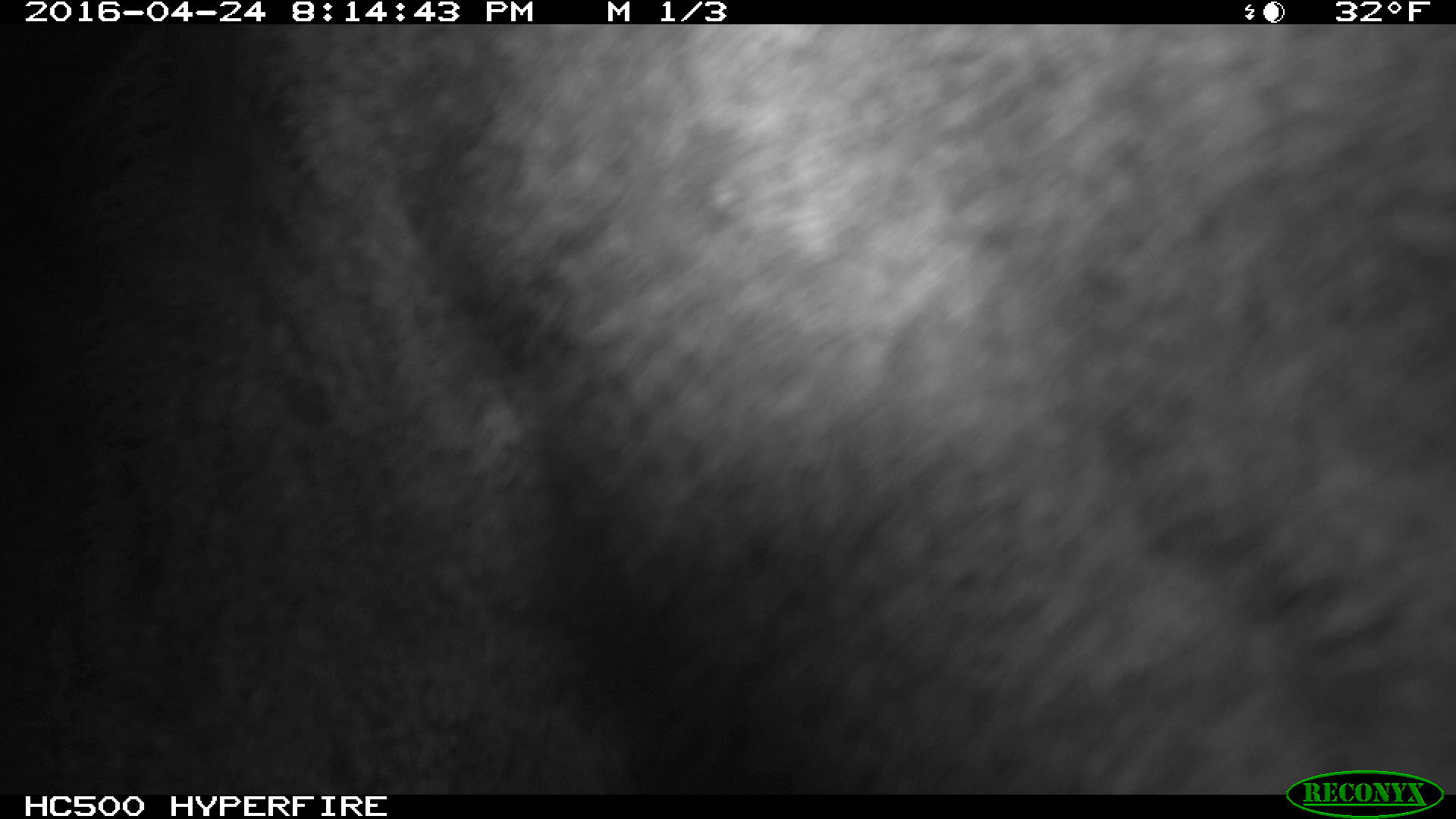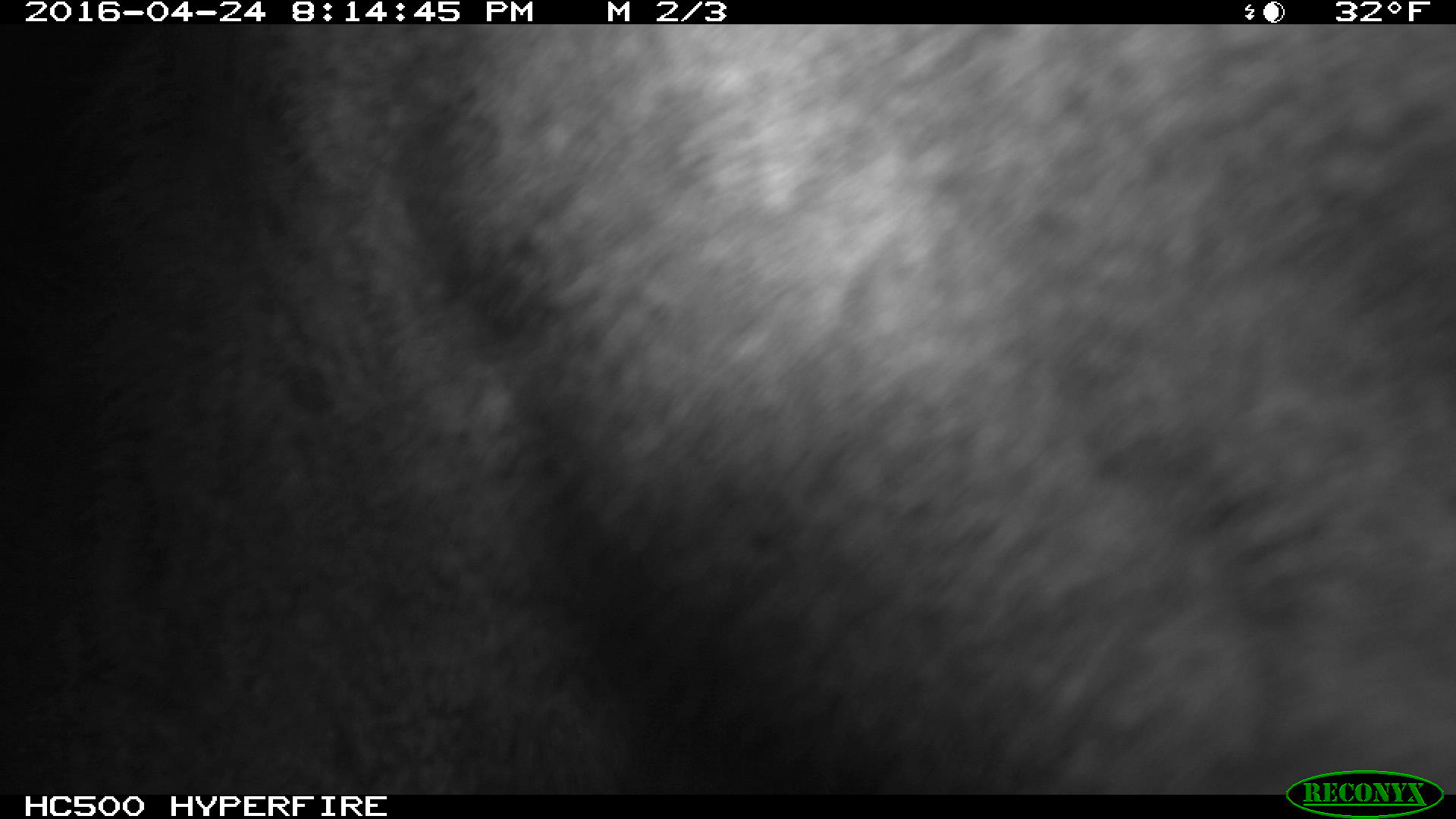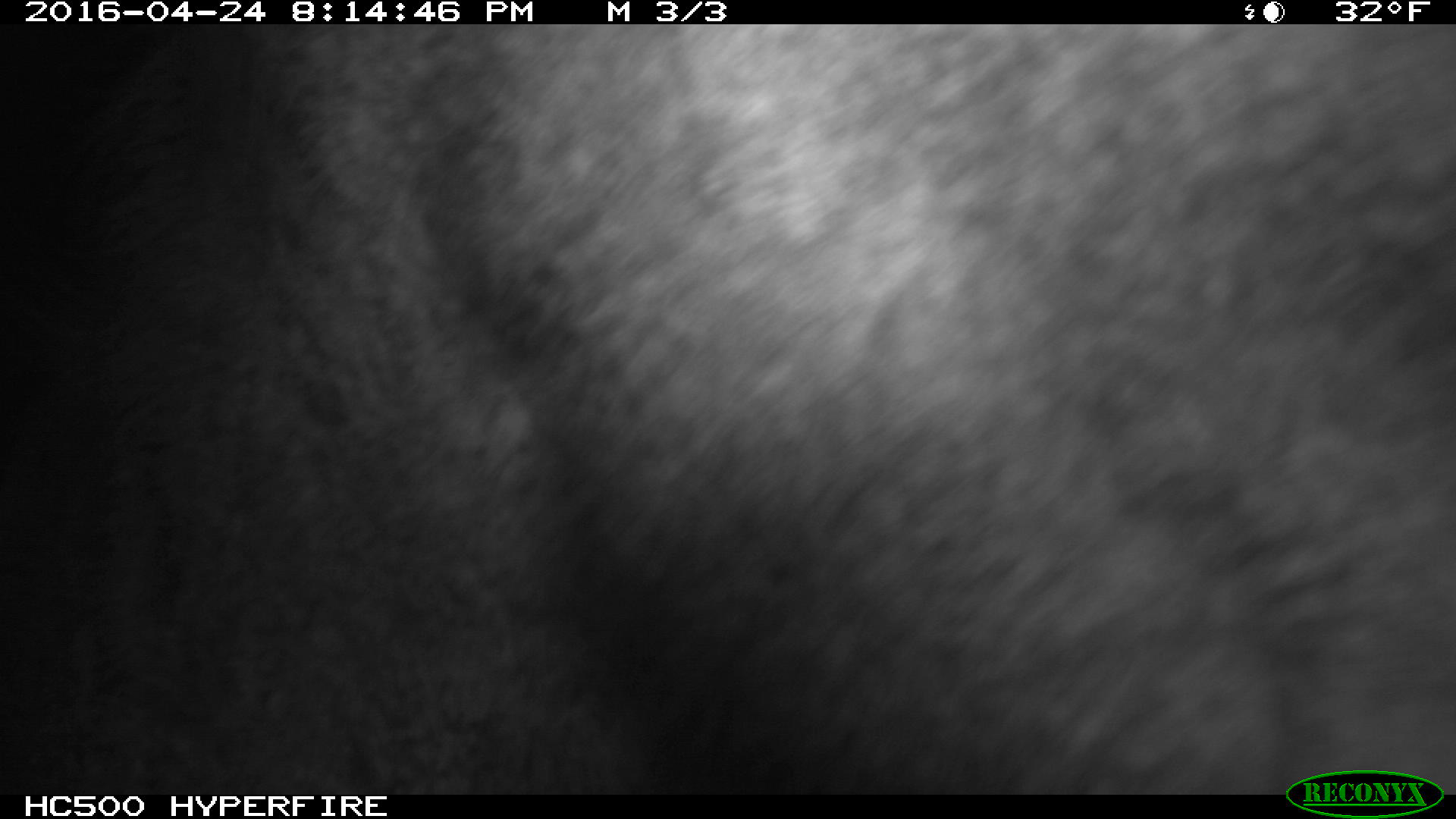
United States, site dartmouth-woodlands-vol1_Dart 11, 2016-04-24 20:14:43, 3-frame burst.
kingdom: Animalia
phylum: Chordata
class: Mammalia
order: Artiodactyla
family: Cervidae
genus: Alces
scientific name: Alces alces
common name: moose